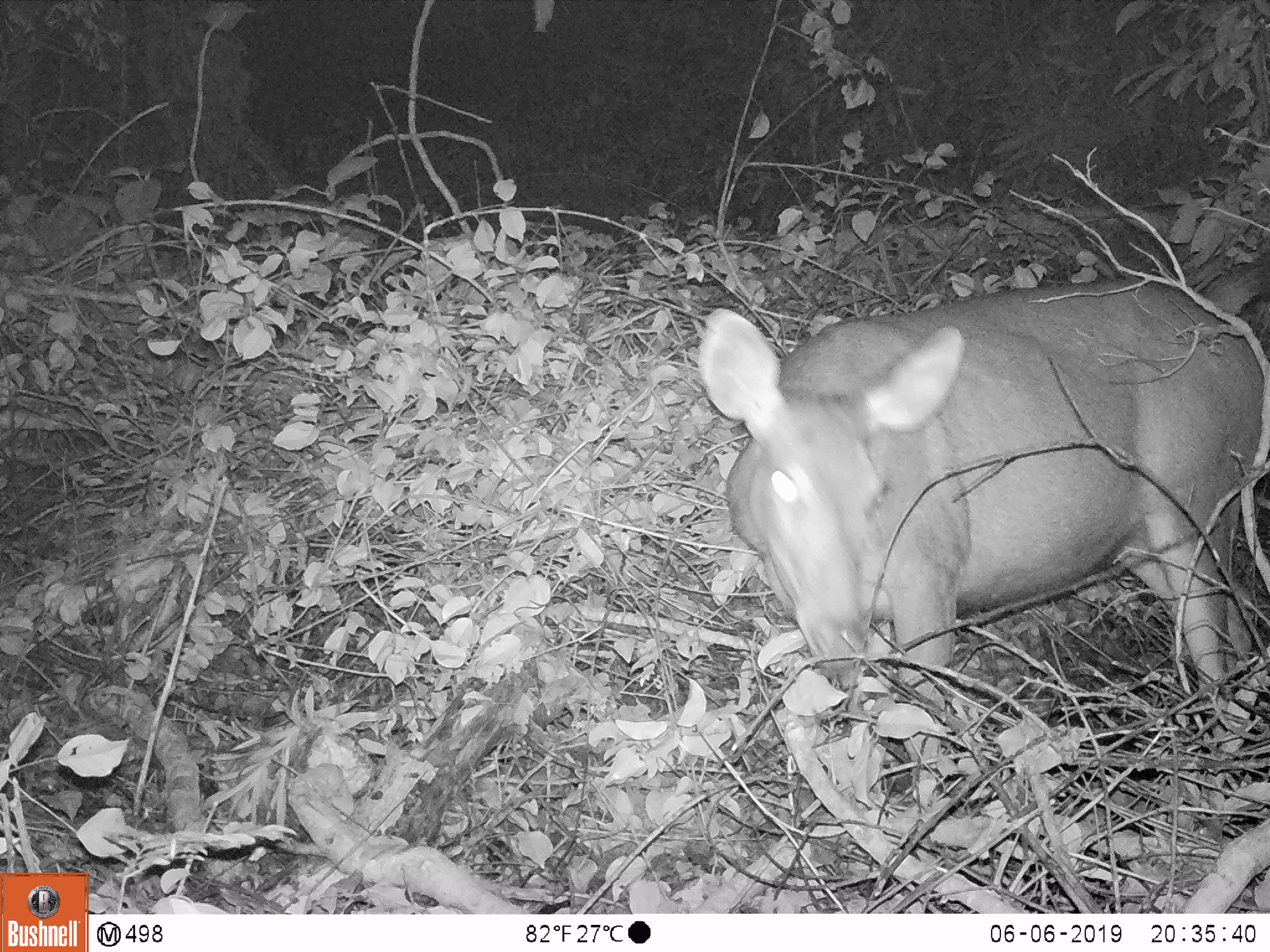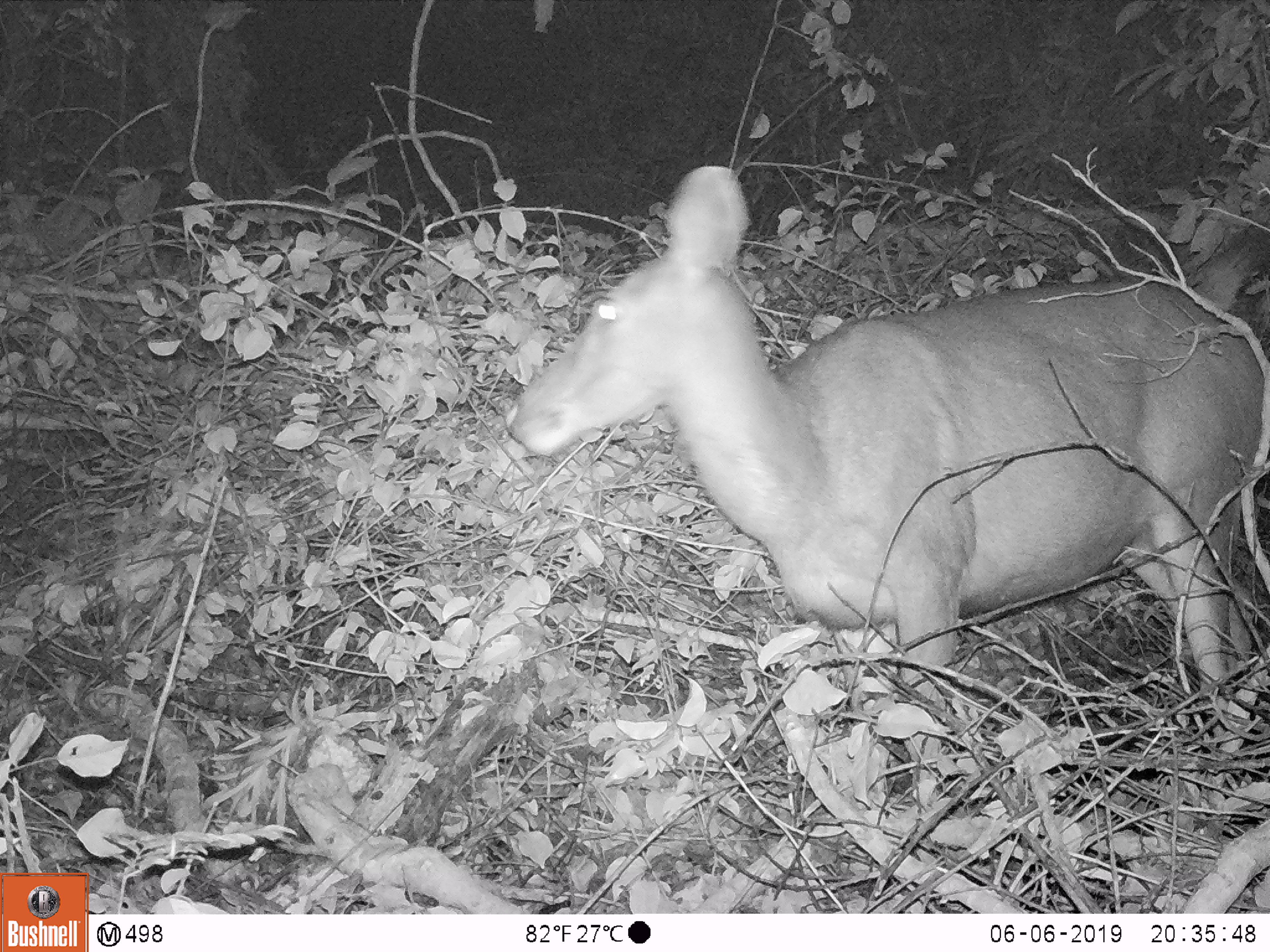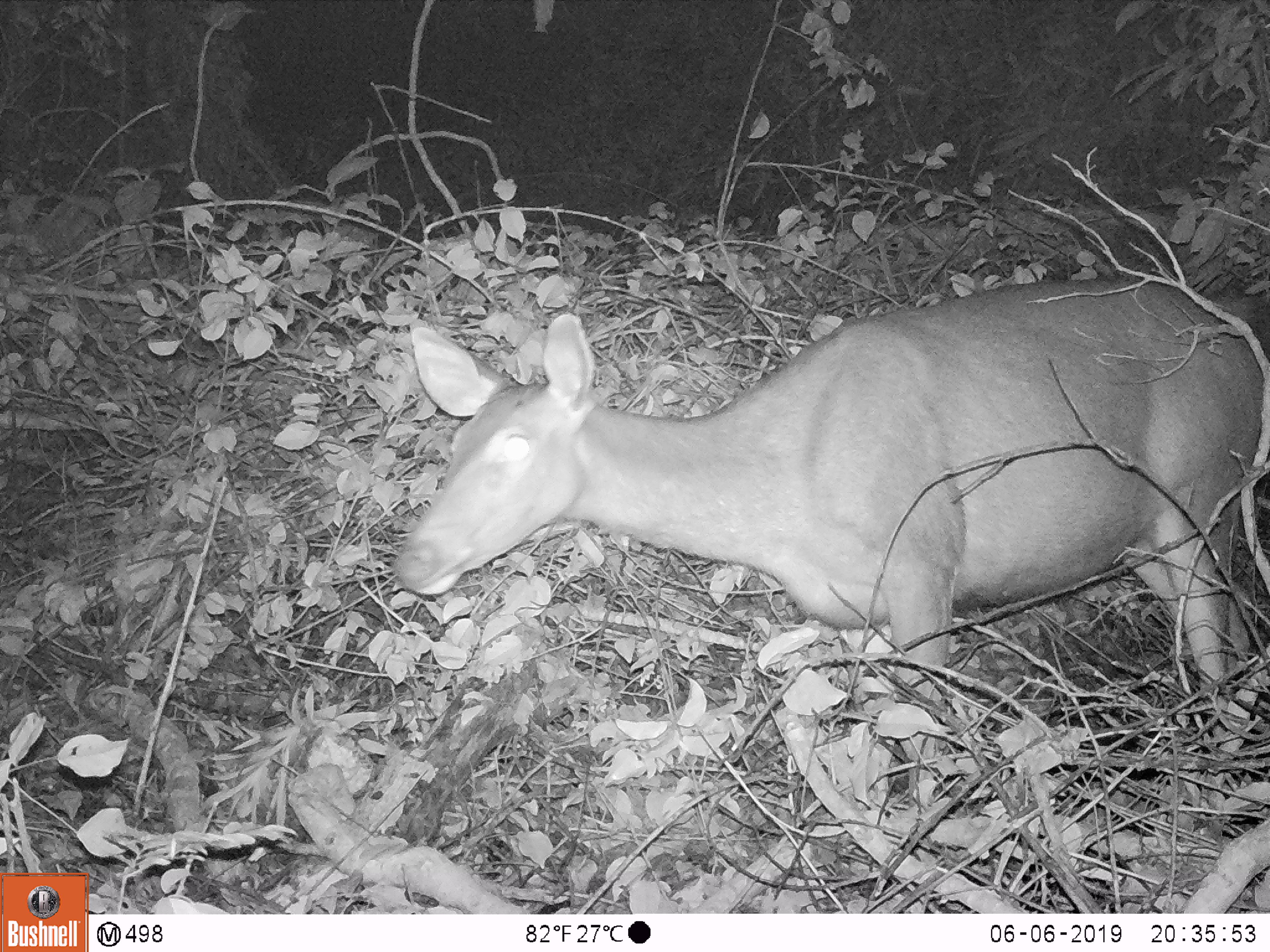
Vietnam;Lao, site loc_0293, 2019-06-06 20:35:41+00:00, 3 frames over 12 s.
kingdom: Animalia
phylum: Chordata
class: Mammalia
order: Artiodactyla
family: Cervidae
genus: Rusa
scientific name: Rusa unicolor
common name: sambar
Sambar (Rusa unicolor). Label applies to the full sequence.